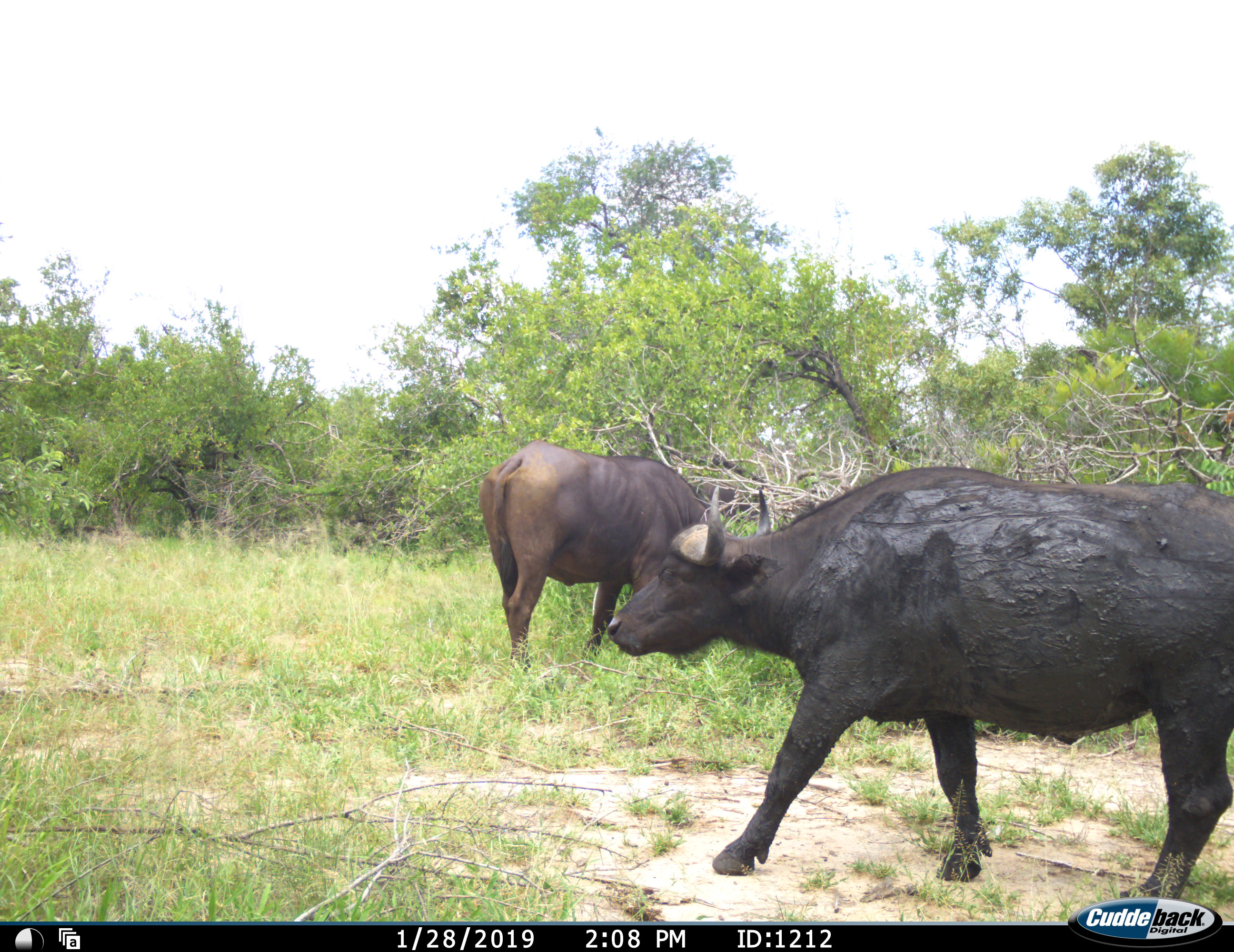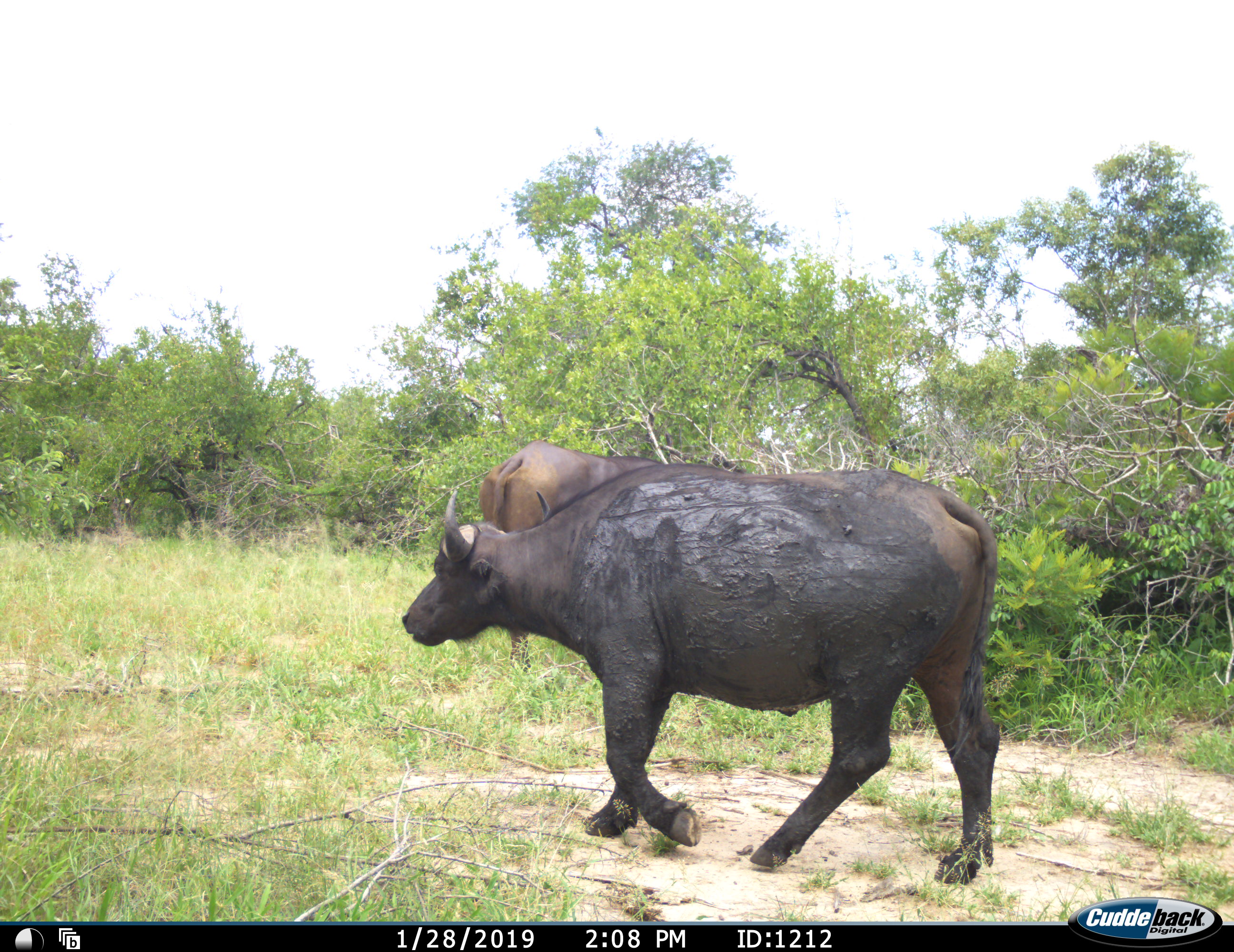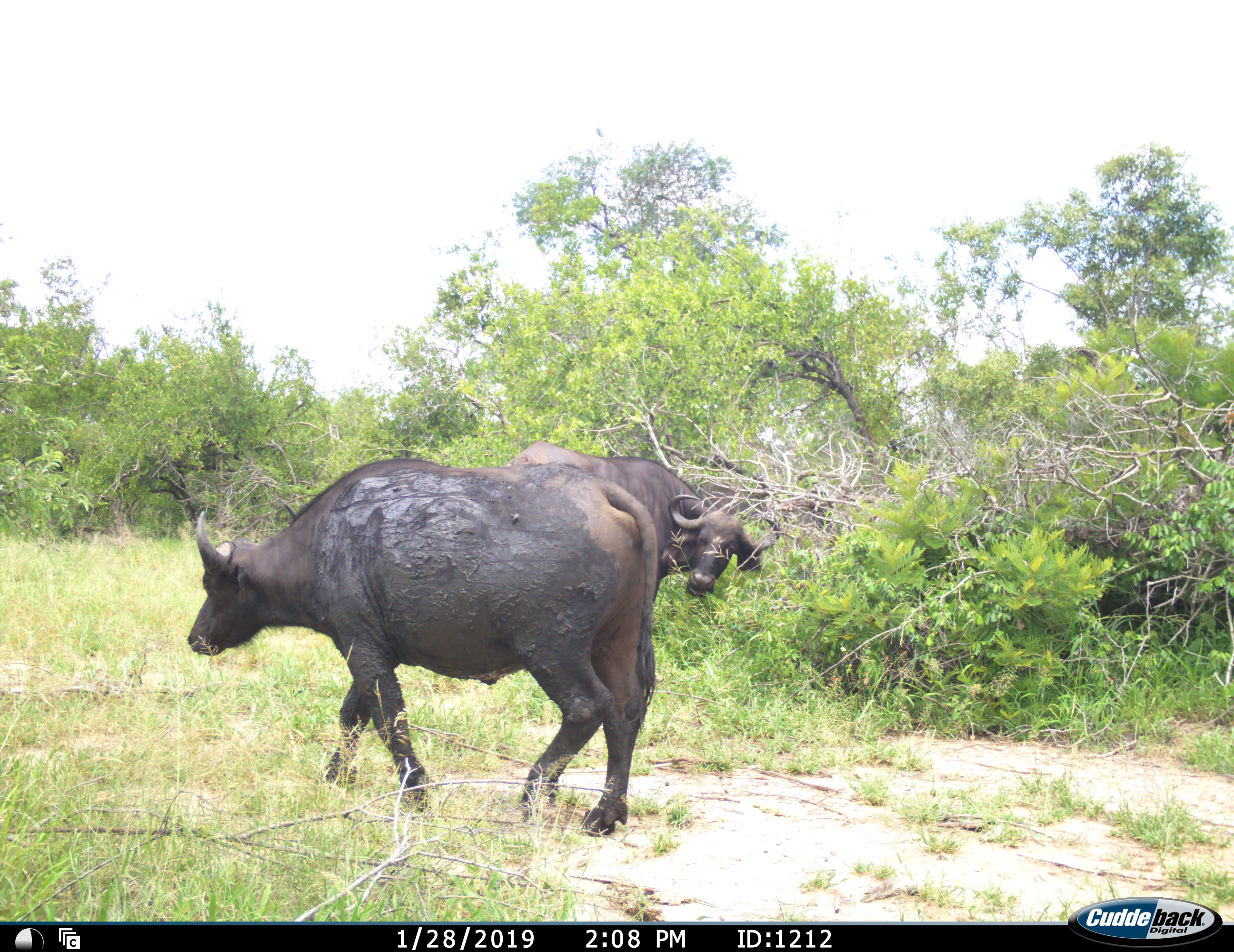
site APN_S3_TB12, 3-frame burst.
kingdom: Animalia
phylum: Chordata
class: Mammalia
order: Artiodactyla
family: Bovidae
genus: Syncerus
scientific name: Syncerus caffer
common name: african buffalo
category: buffalo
Buffalo (african buffalo) (Syncerus caffer), count 2. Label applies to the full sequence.